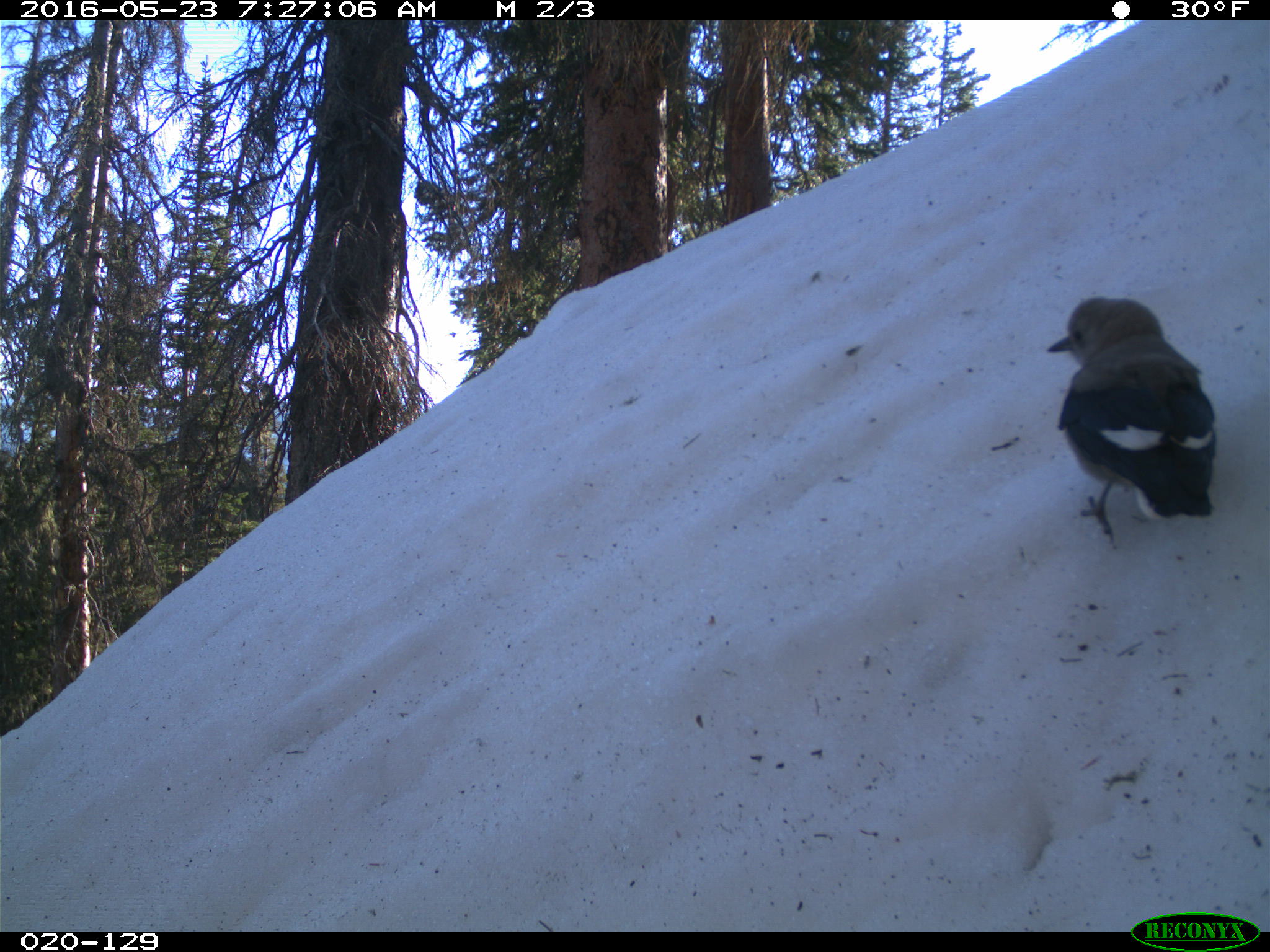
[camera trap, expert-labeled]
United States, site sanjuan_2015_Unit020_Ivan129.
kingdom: Animalia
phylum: Chordata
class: Aves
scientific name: Aves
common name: birds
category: unidentified bird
Unidentified bird (birds) (Aves).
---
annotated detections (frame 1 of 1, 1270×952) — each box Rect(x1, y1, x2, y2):
animal: Rect(1046, 295, 1217, 547)